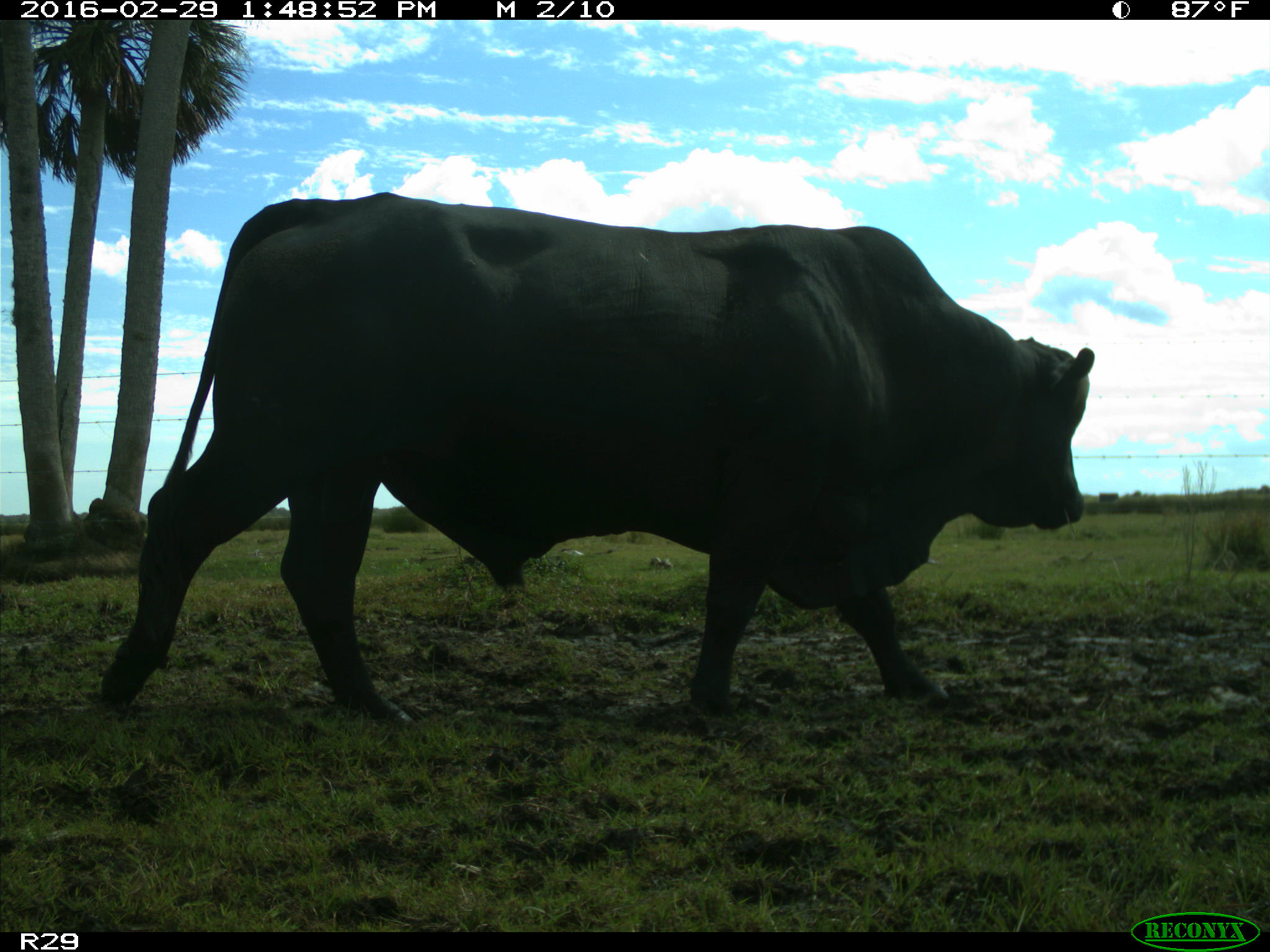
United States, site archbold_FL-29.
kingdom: Animalia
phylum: Chordata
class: Mammalia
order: Artiodactyla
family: Bovidae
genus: Bos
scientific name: Bos taurus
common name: domestic cow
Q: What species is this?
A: Bos taurus (domestic cow).